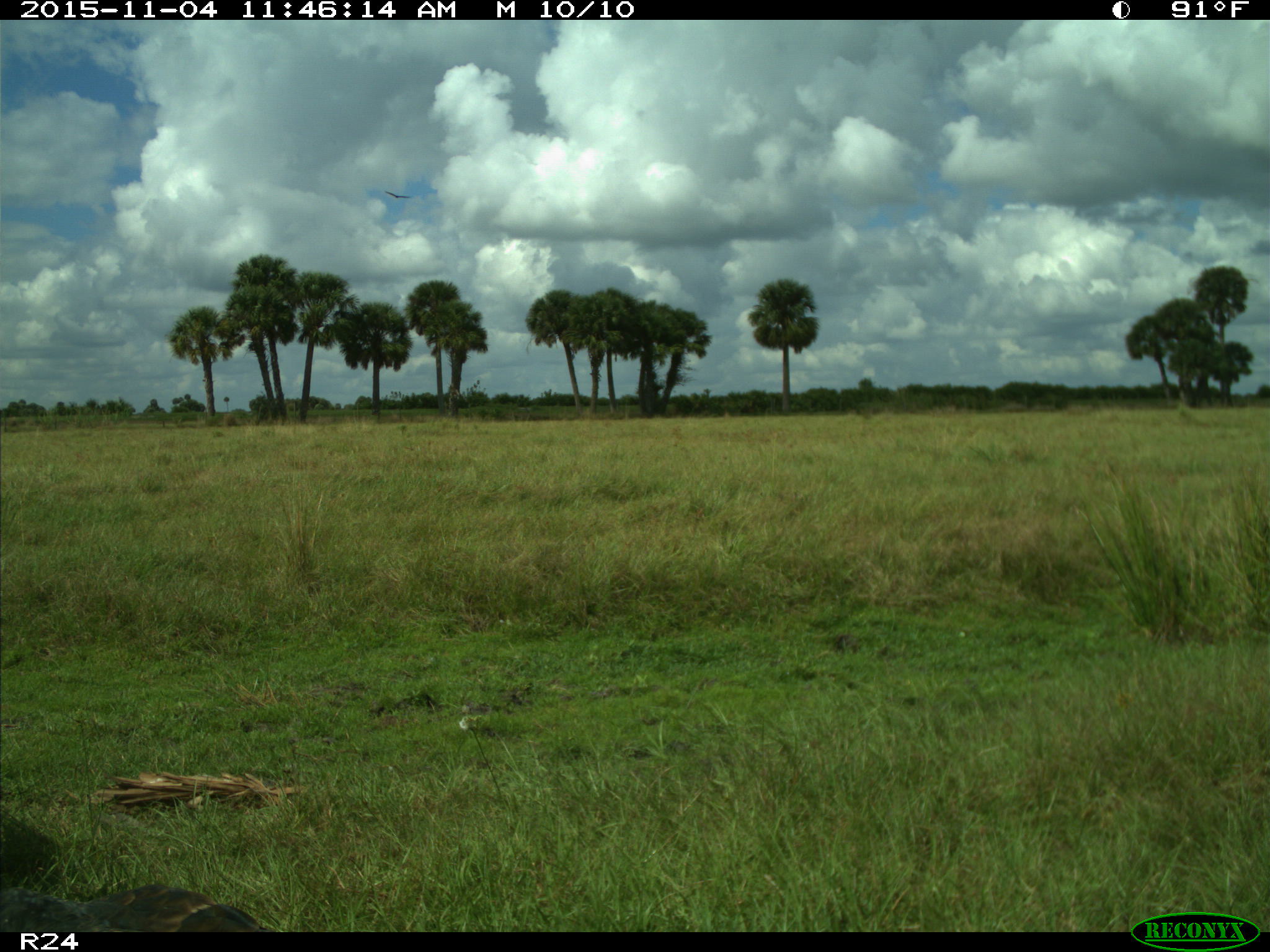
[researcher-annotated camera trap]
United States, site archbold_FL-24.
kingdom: Animalia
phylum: Chordata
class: Aves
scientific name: Aves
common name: birds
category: unidentified bird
Unidentified bird (birds) (Aves).